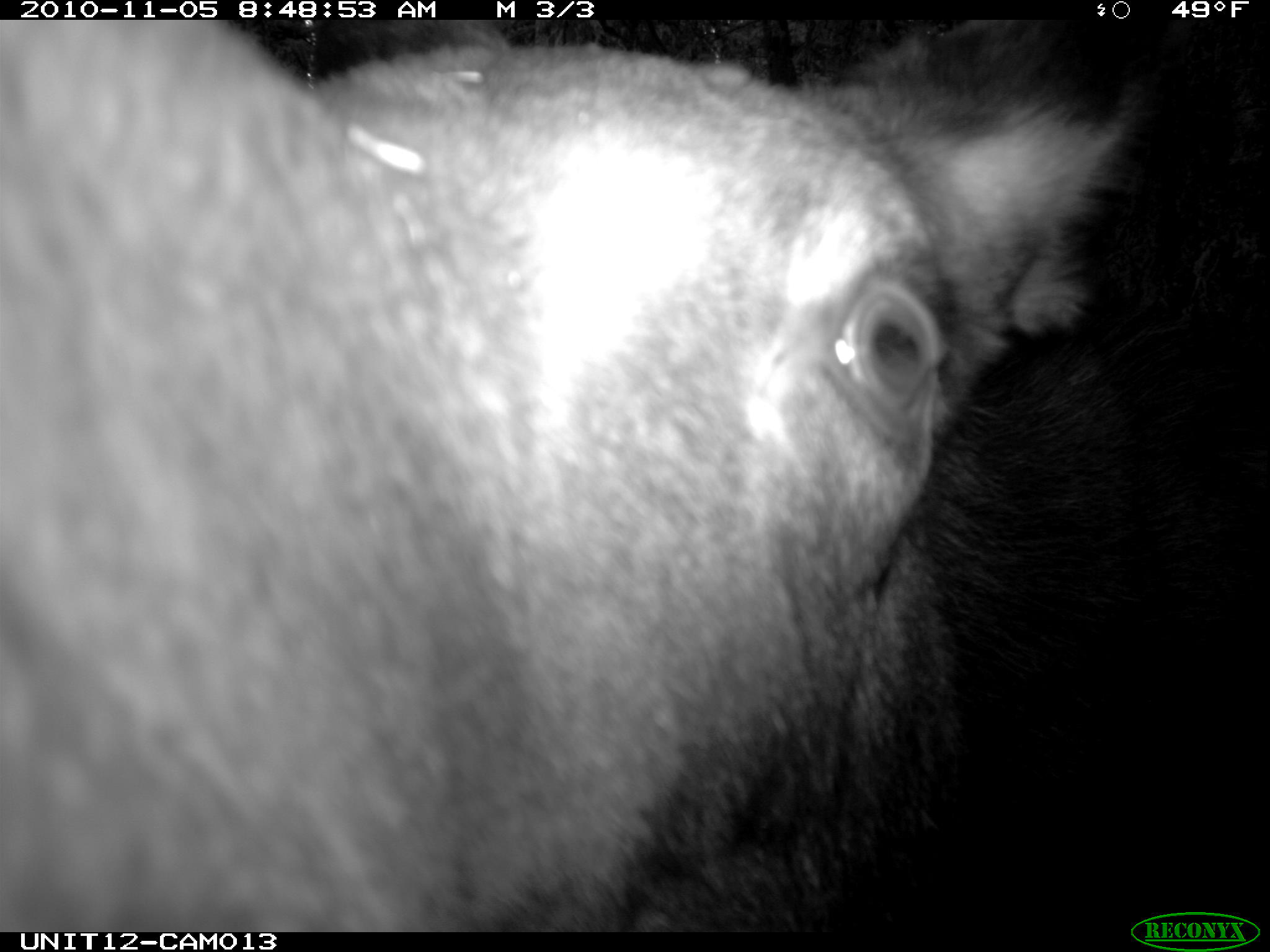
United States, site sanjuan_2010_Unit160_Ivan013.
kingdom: Animalia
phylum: Chordata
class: Mammalia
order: Artiodactyla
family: Cervidae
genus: Alces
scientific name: Alces alces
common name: moose